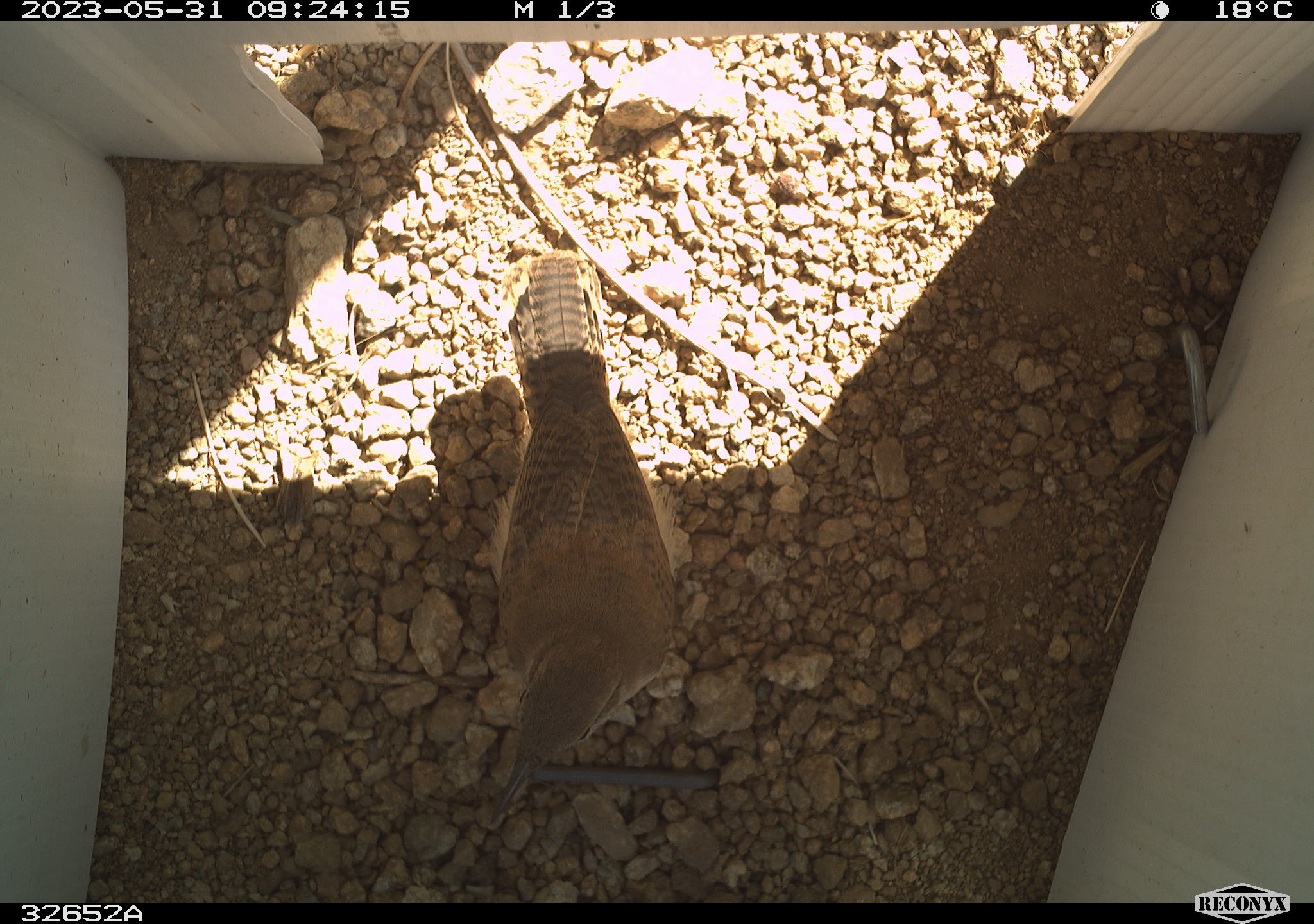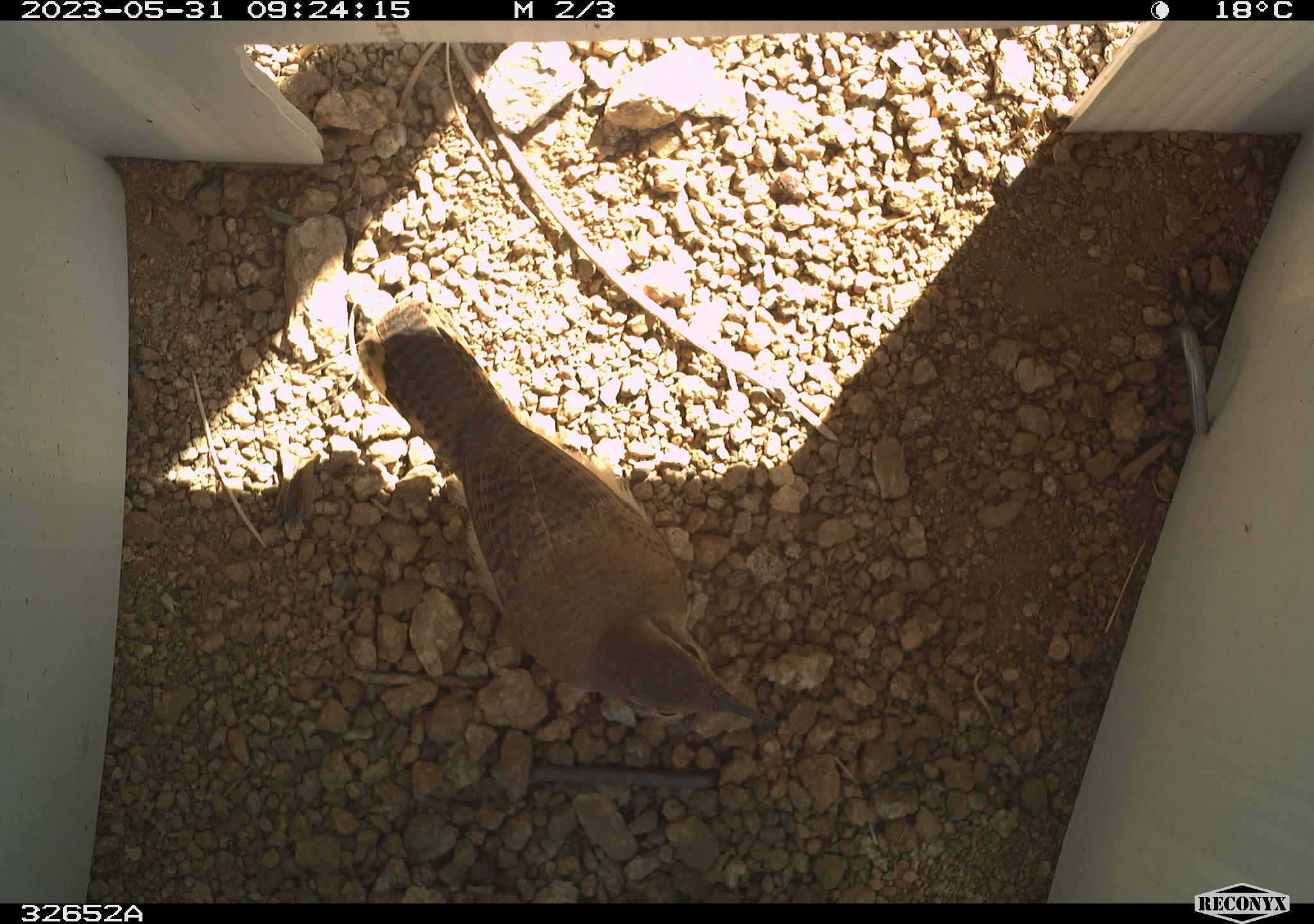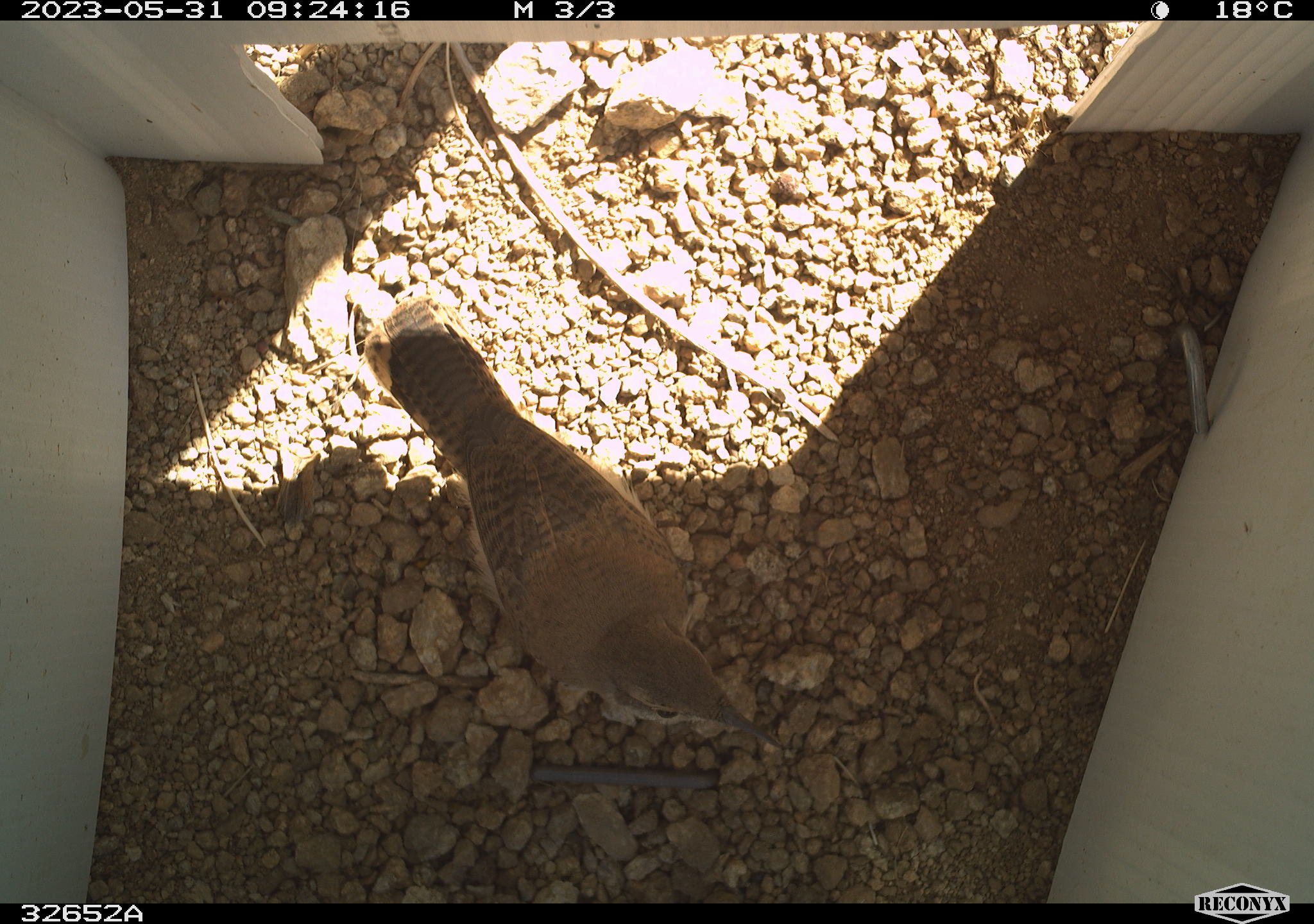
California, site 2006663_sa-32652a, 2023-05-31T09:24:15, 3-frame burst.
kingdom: Animalia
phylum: Chordata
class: Aves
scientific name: Aves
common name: bird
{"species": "bird (Aves)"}